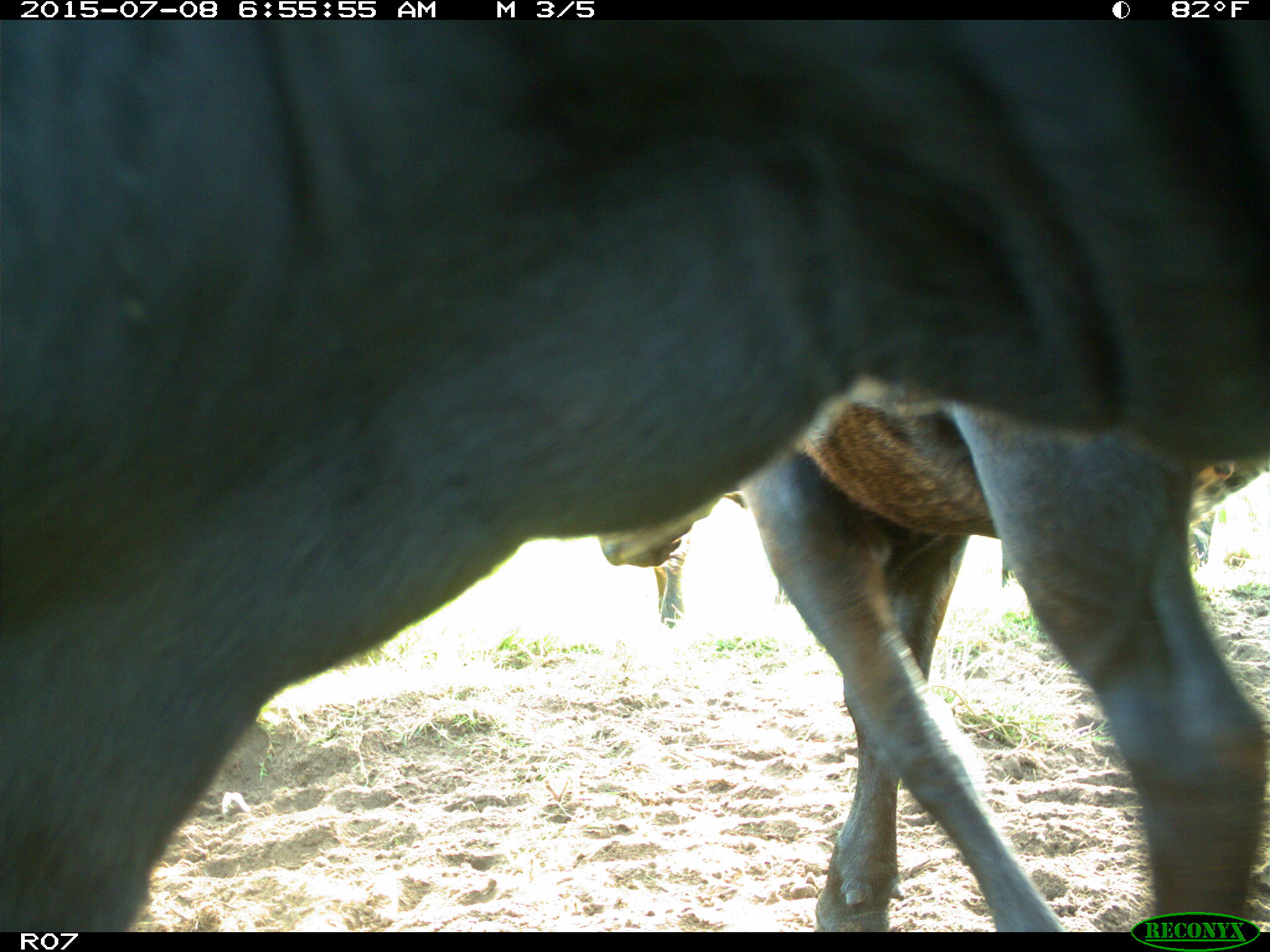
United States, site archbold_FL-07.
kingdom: Animalia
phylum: Chordata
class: Mammalia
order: Artiodactyla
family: Bovidae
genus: Bos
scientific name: Bos taurus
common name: domestic cow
Bos taurus (domestic cow).